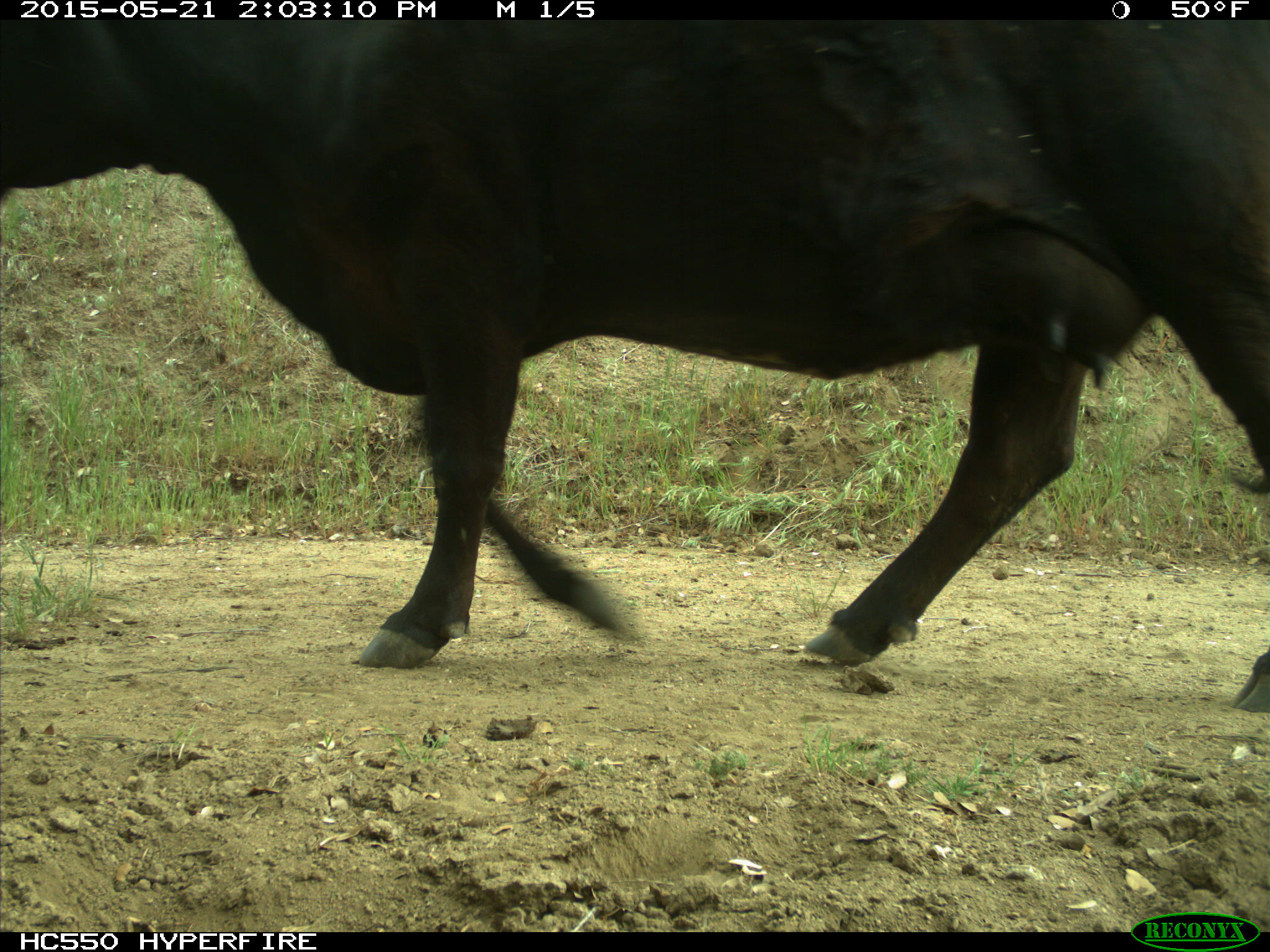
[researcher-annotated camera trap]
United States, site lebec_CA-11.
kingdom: Animalia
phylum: Chordata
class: Mammalia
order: Artiodactyla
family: Bovidae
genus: Bos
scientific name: Bos taurus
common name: domestic cow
Bos taurus (domestic cow).